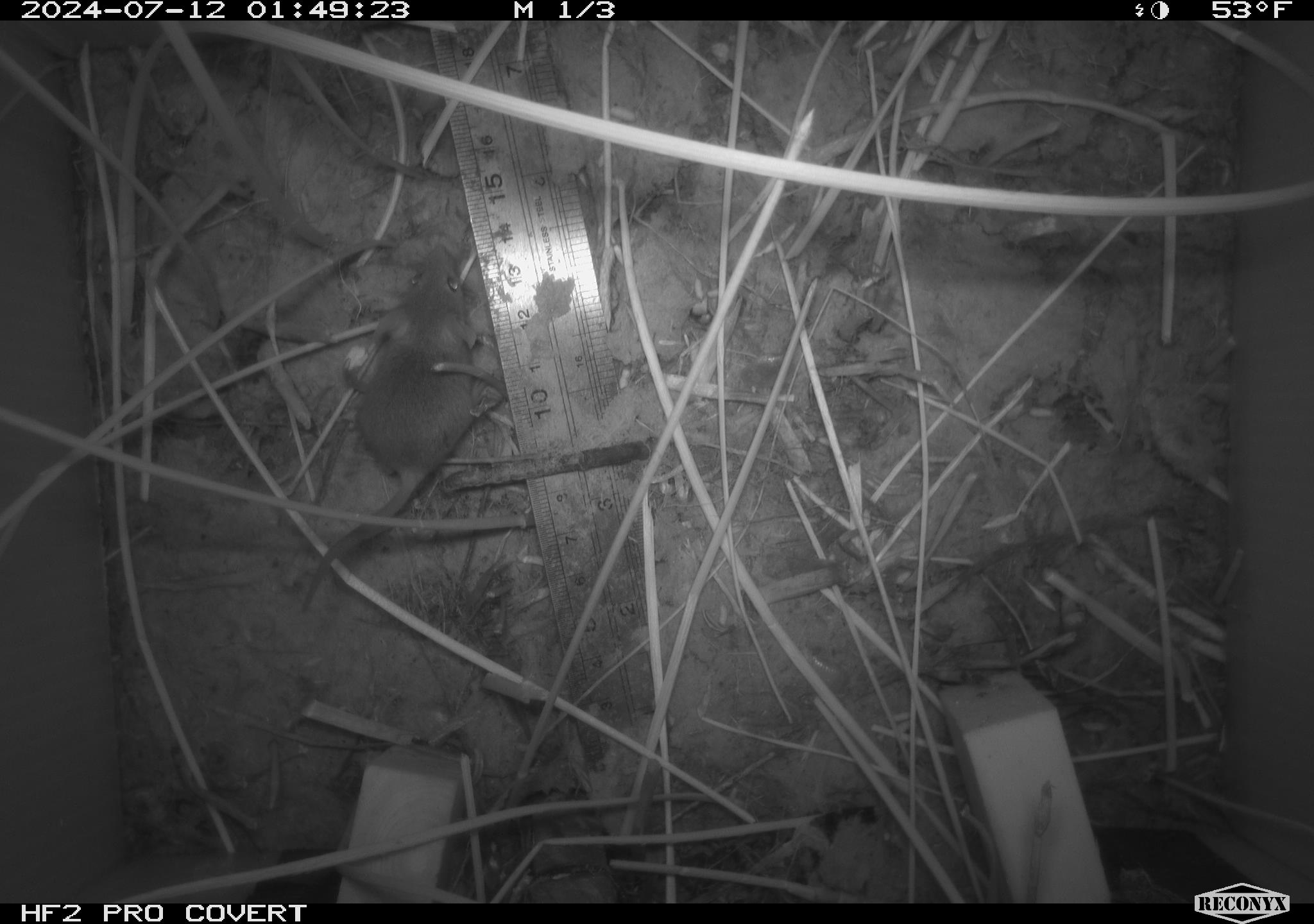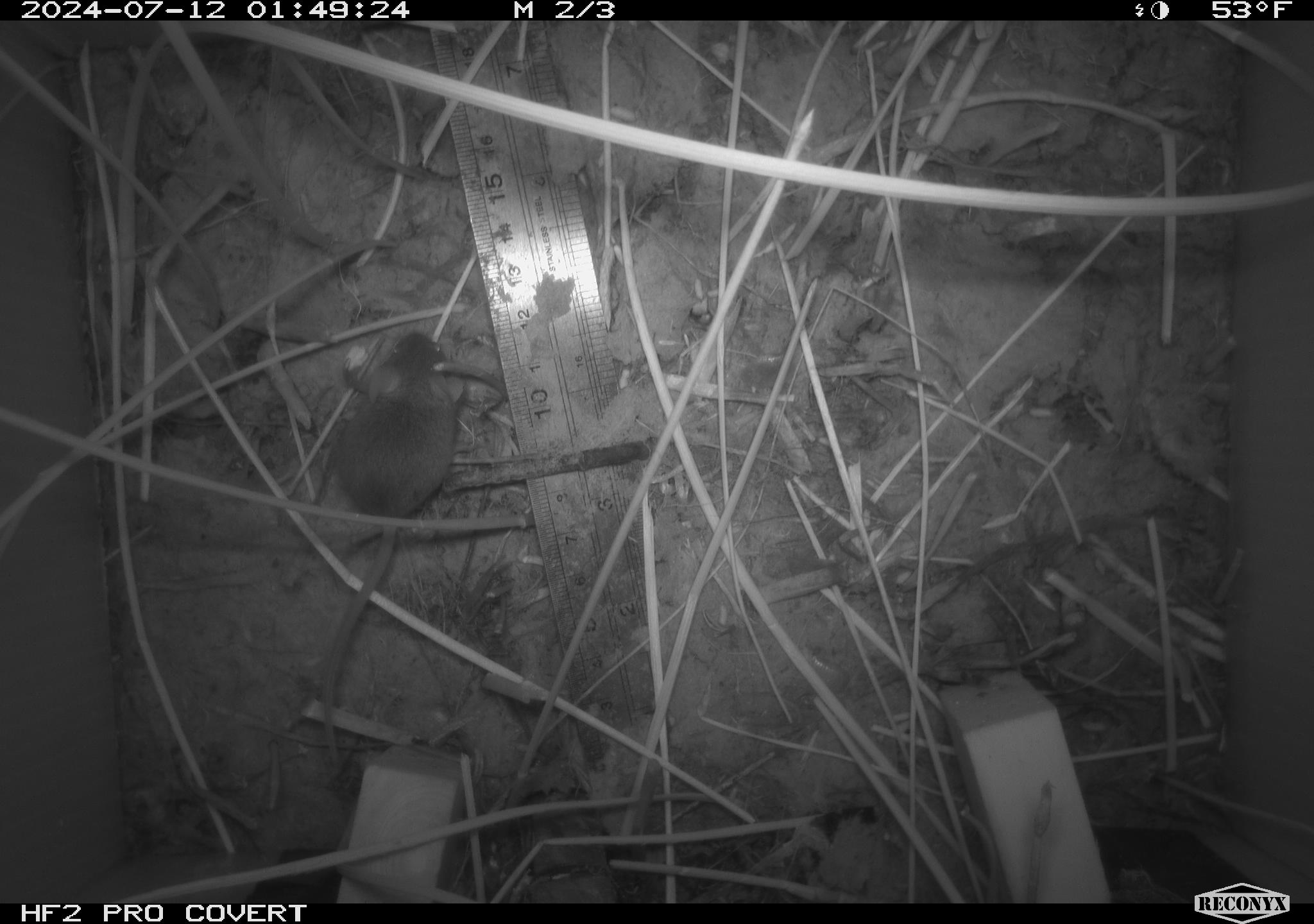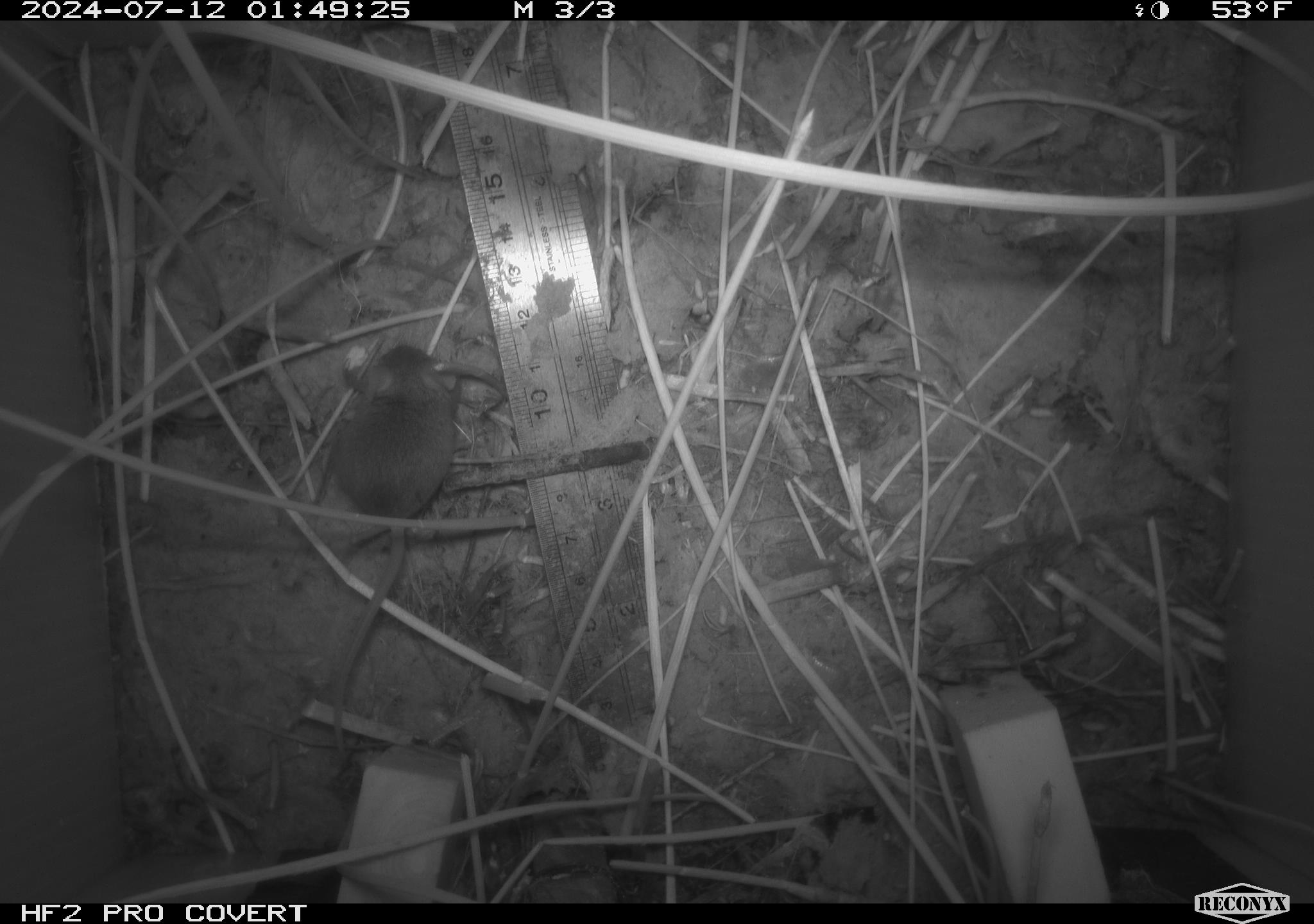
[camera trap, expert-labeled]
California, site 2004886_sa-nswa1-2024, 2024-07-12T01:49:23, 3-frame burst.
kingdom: Animalia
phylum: Chordata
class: Mammalia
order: Rodentia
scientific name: Rodentia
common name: rodent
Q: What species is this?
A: Rodent (Rodentia).